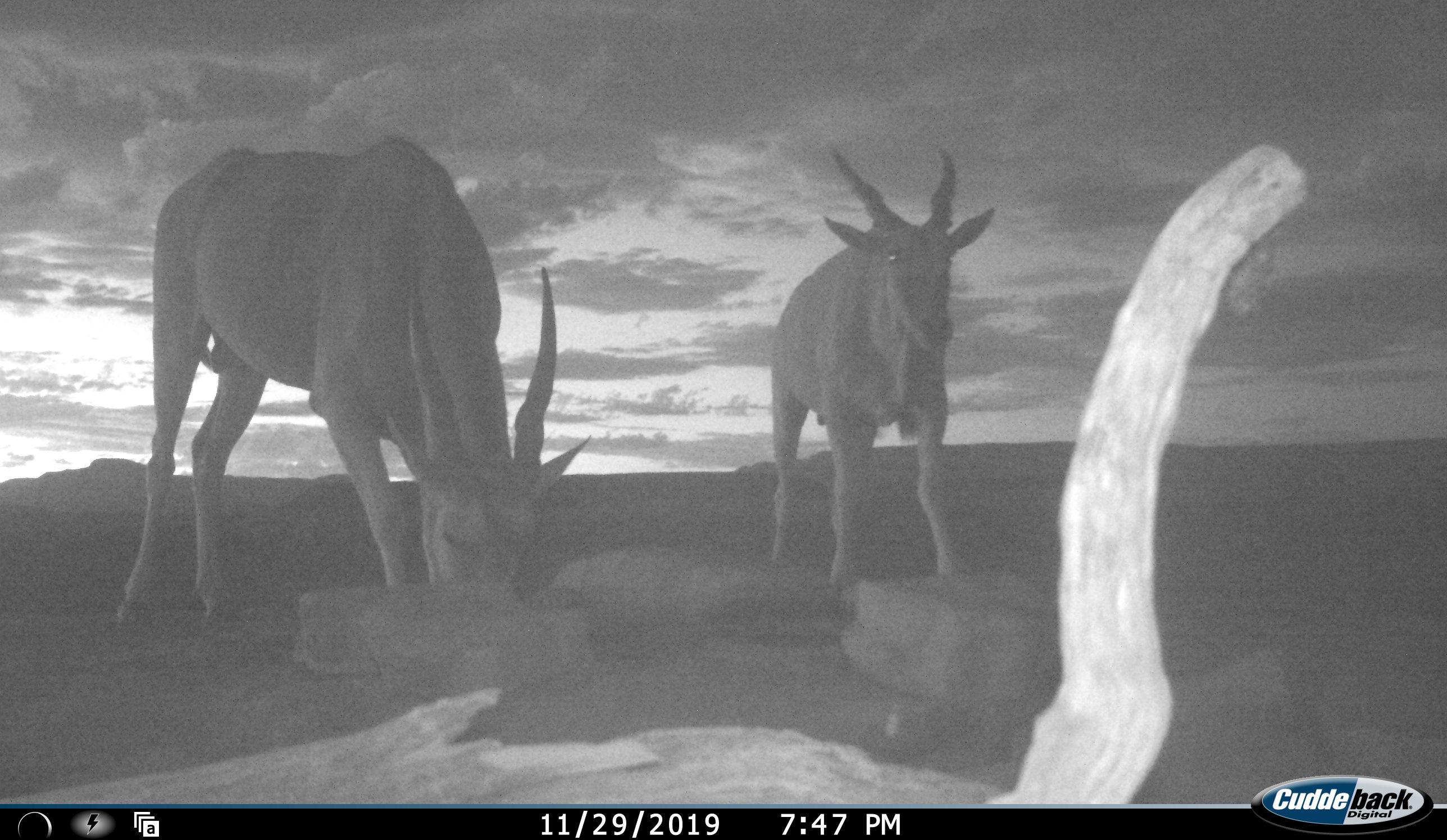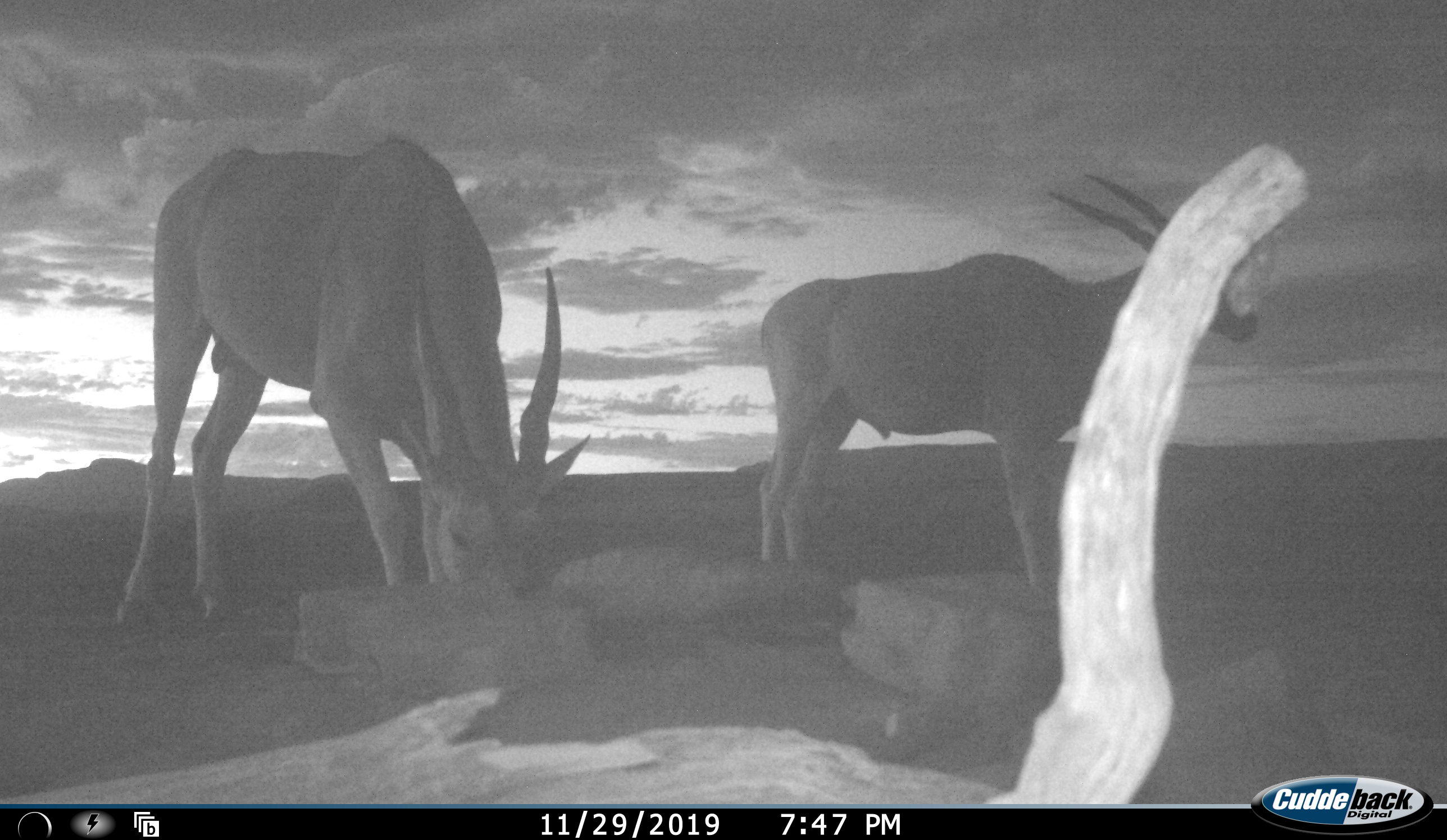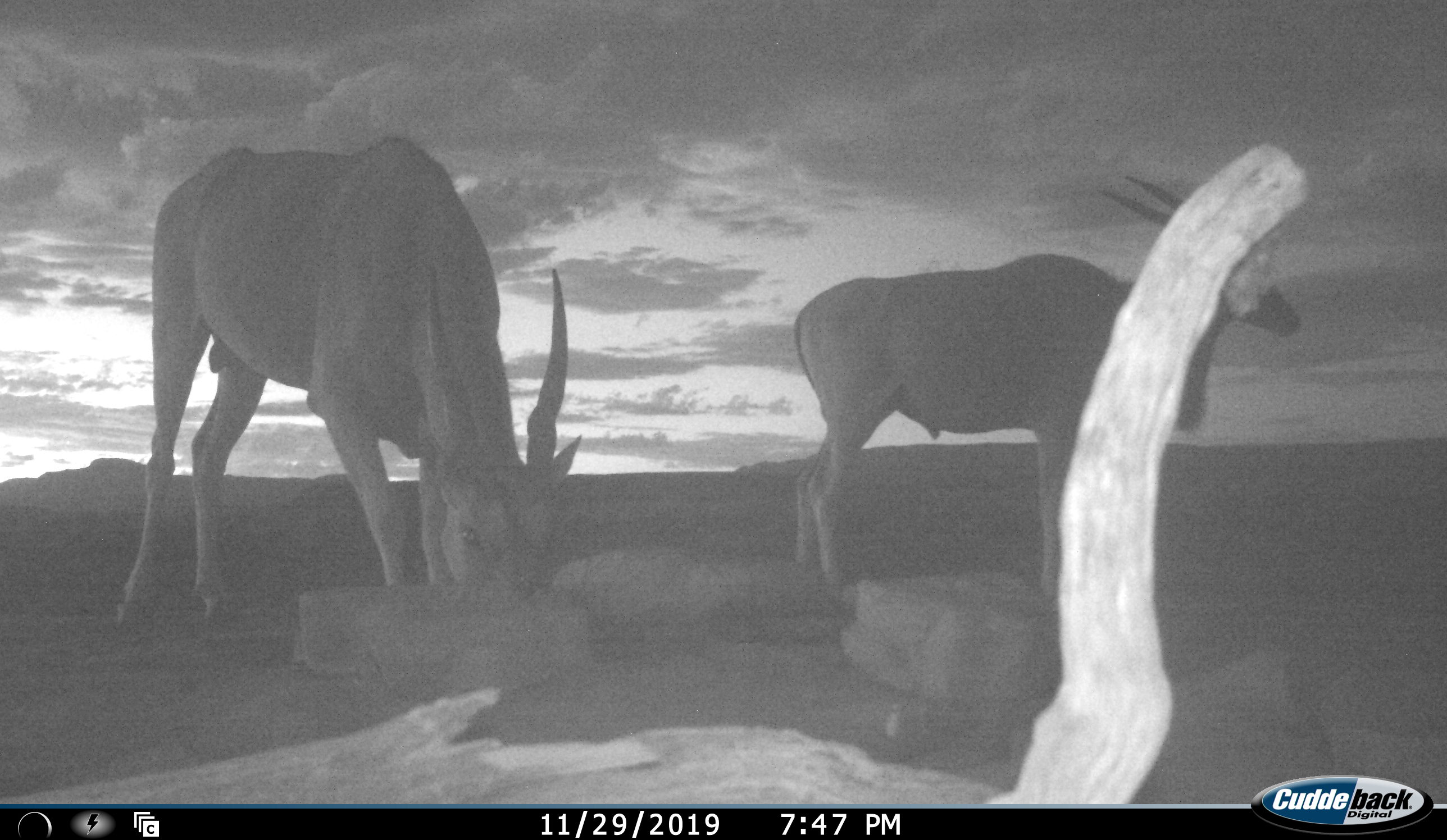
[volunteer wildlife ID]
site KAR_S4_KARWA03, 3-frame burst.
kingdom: Animalia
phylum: Chordata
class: Mammalia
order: Artiodactyla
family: Bovidae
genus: Tragelaphus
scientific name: Tragelaphus oryx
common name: eland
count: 2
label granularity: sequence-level